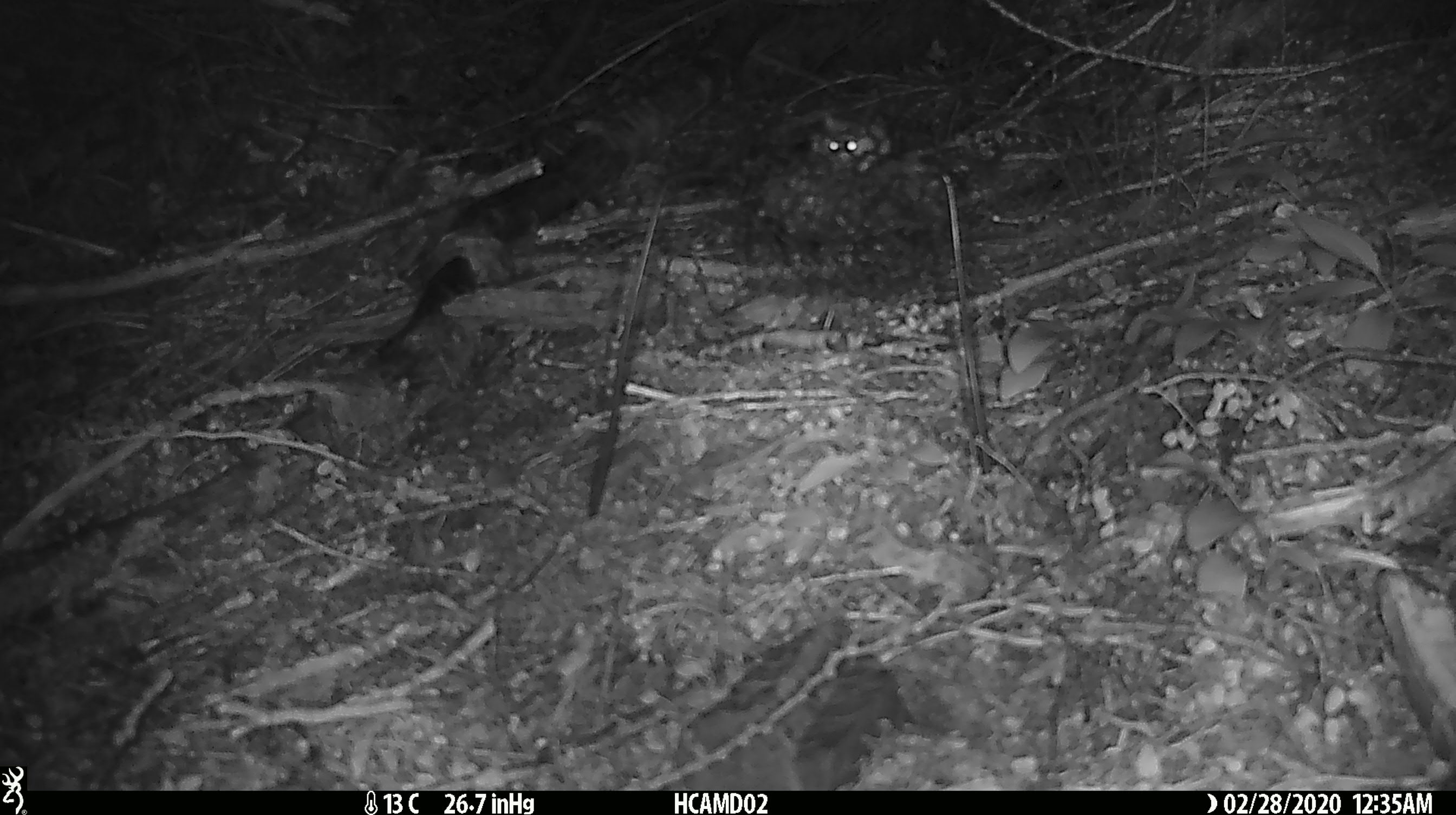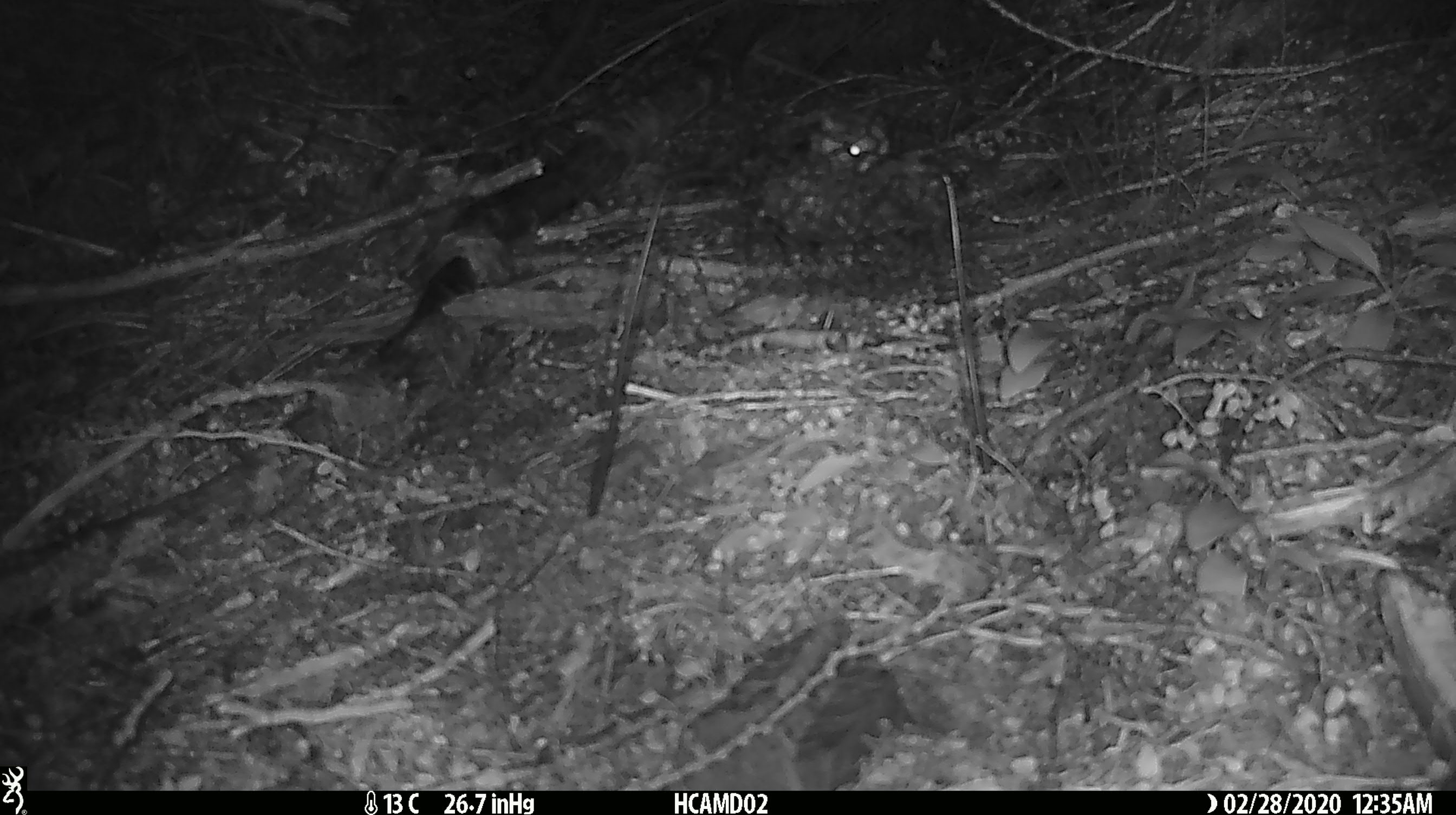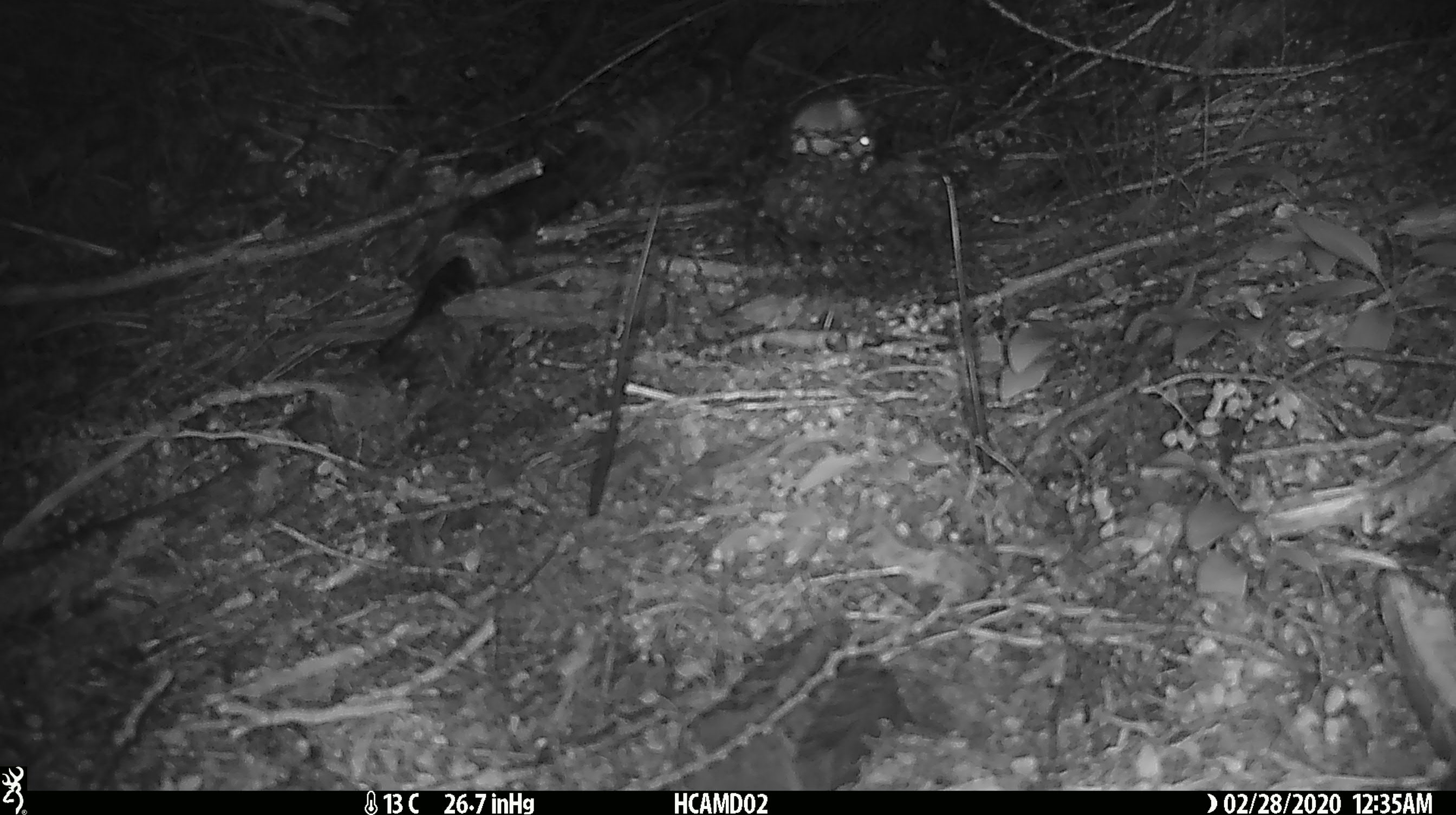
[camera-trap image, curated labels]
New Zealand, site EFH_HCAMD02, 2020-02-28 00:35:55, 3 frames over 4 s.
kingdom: Animalia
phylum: Chordata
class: Mammalia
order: Rodentia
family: Muridae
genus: Mus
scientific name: Mus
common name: mouse